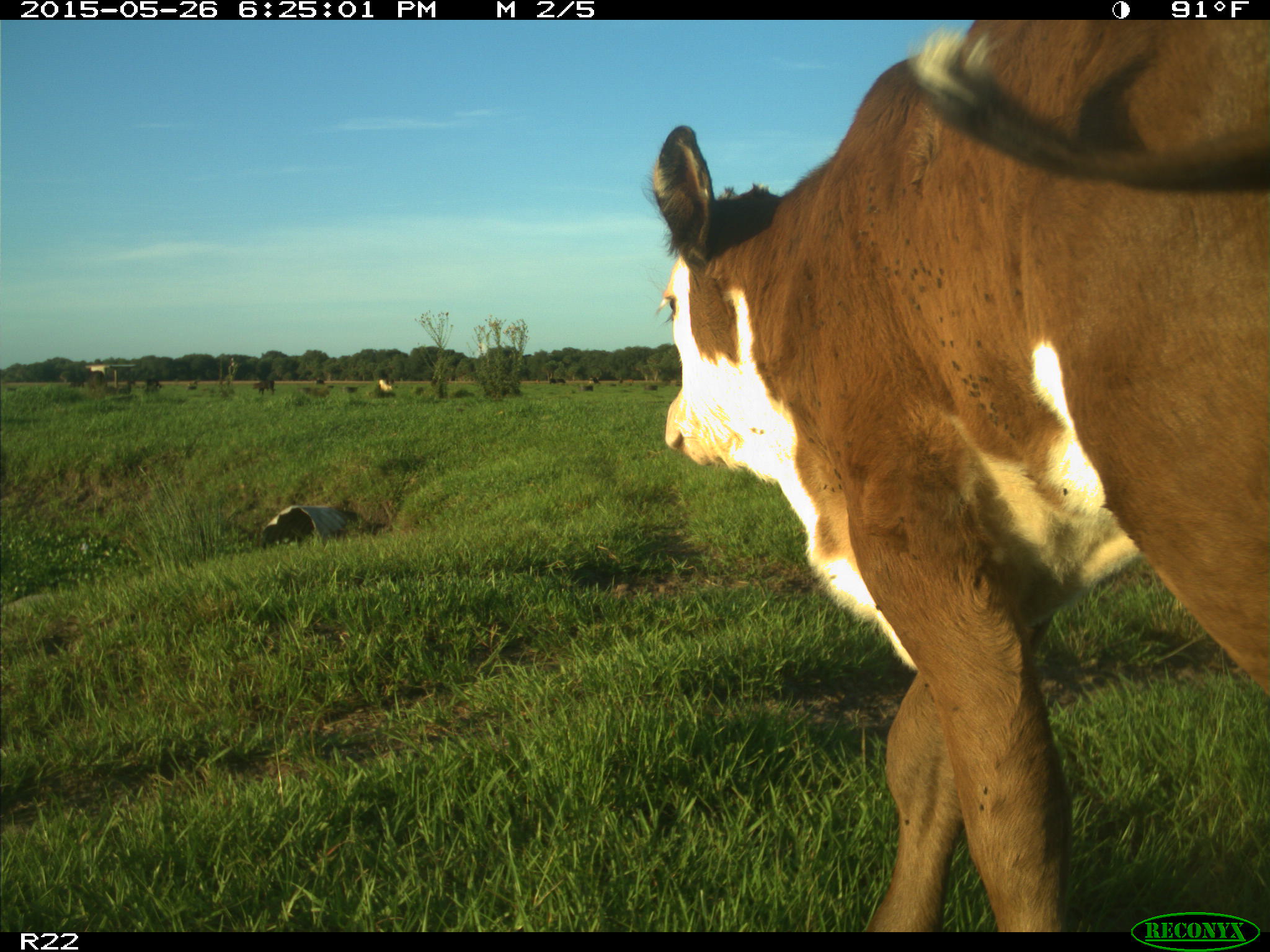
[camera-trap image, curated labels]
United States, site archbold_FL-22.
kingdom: Animalia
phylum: Chordata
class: Mammalia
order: Artiodactyla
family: Bovidae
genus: Bos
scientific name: Bos taurus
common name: domestic cow